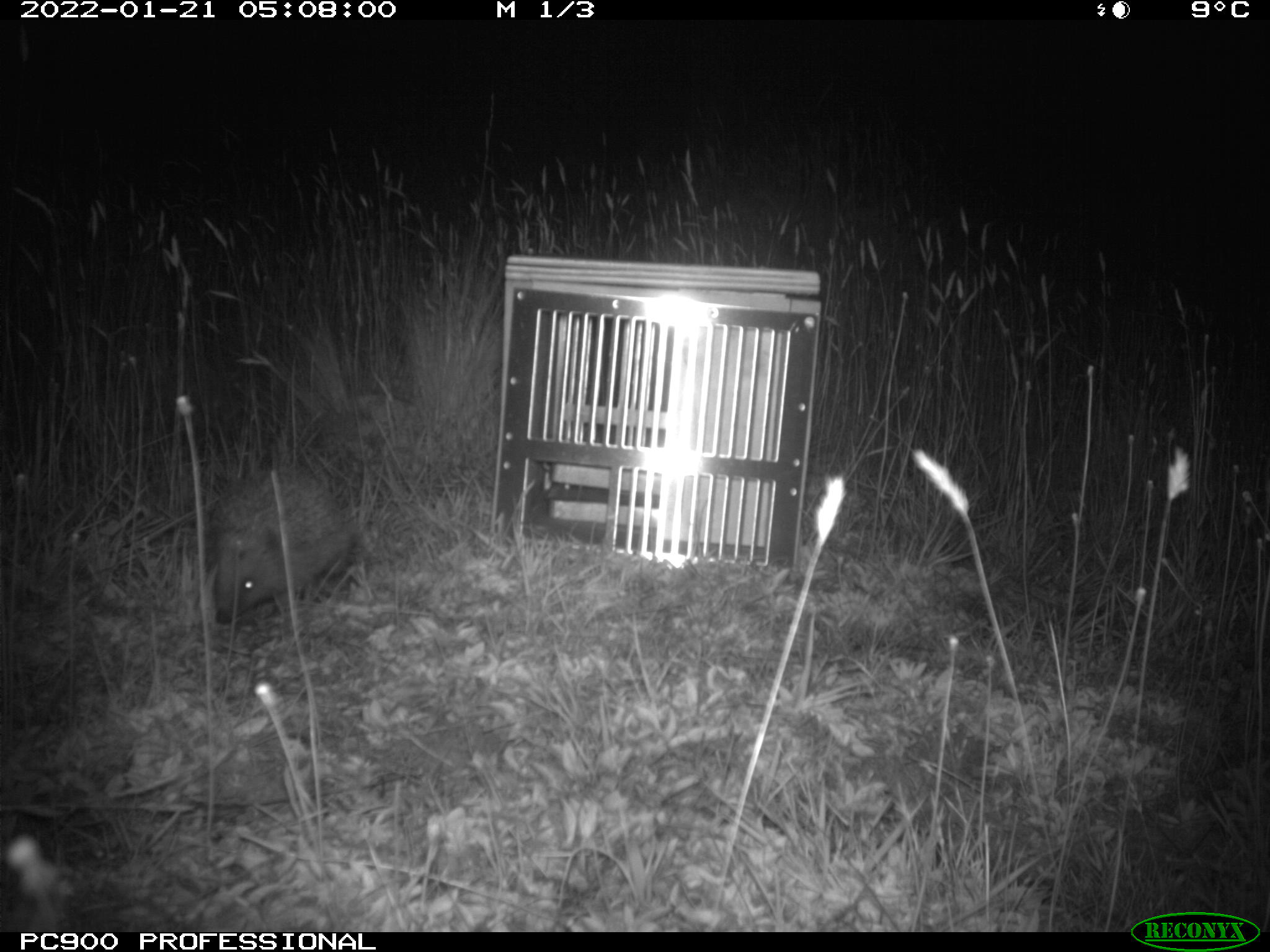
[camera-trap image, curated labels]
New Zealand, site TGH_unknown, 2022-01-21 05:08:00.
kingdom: Animalia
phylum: Chordata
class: Mammalia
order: Eulipotyphla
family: Erinaceidae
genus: Erinaceus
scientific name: Erinaceus europaeus europaeus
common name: european hedgehog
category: hedgehog